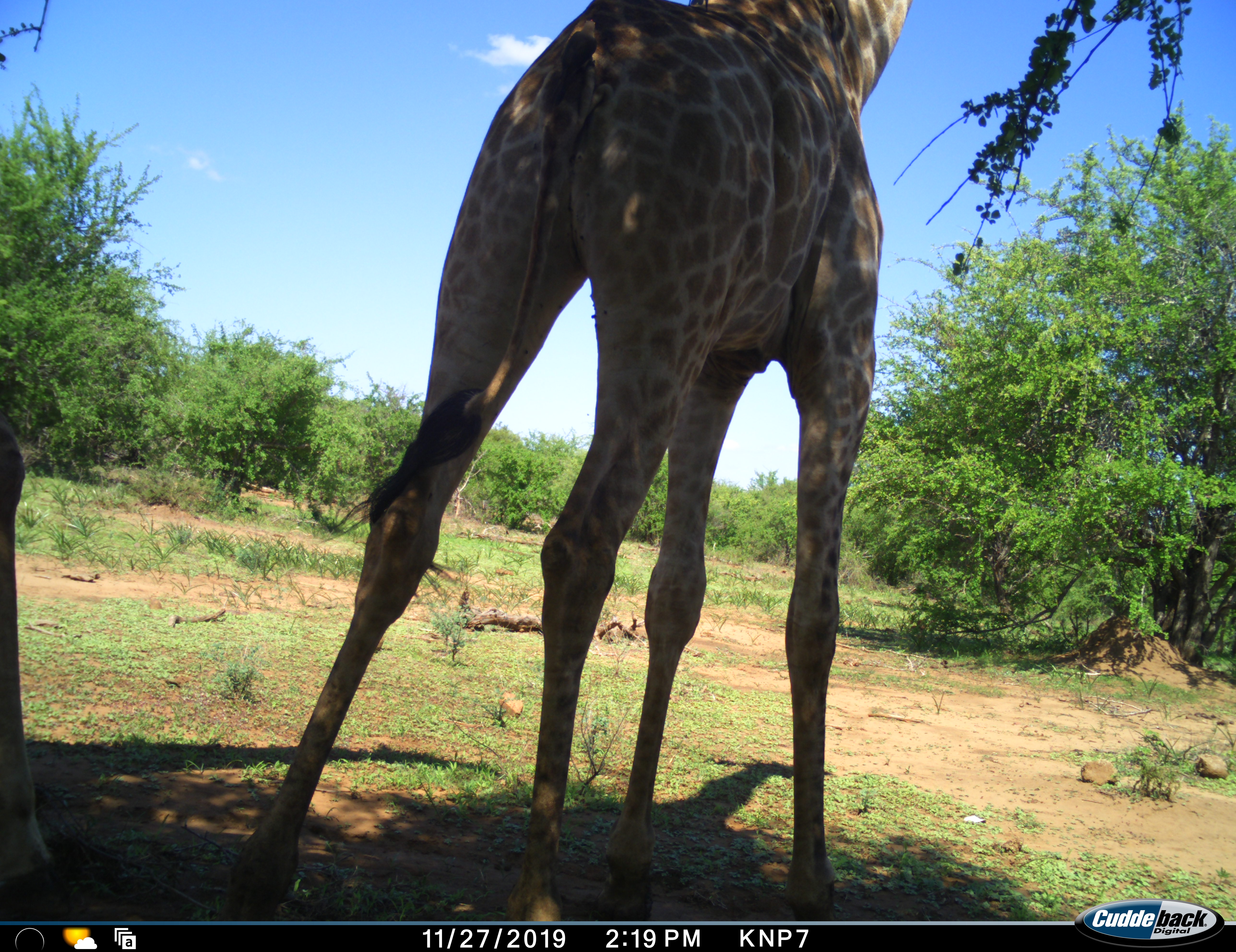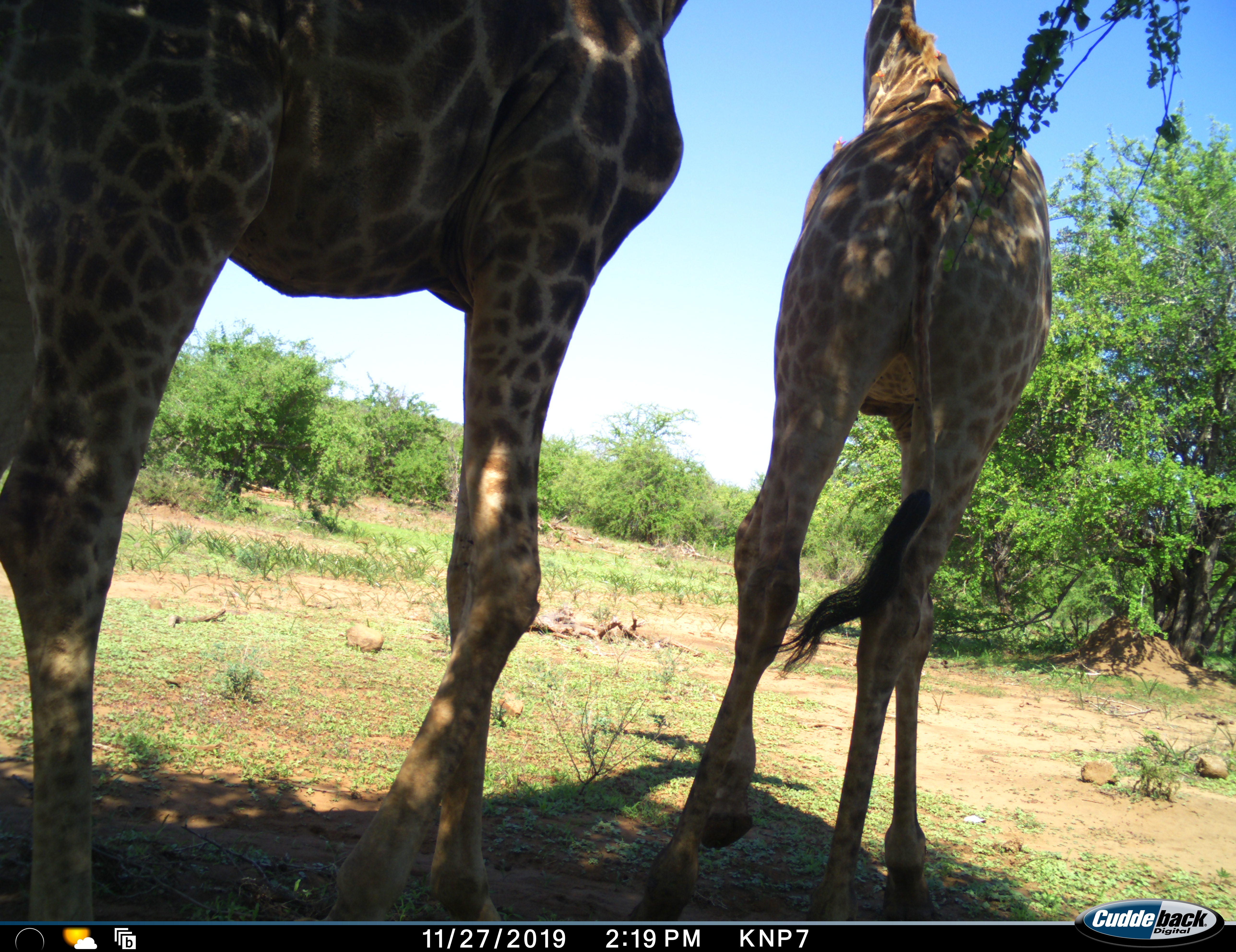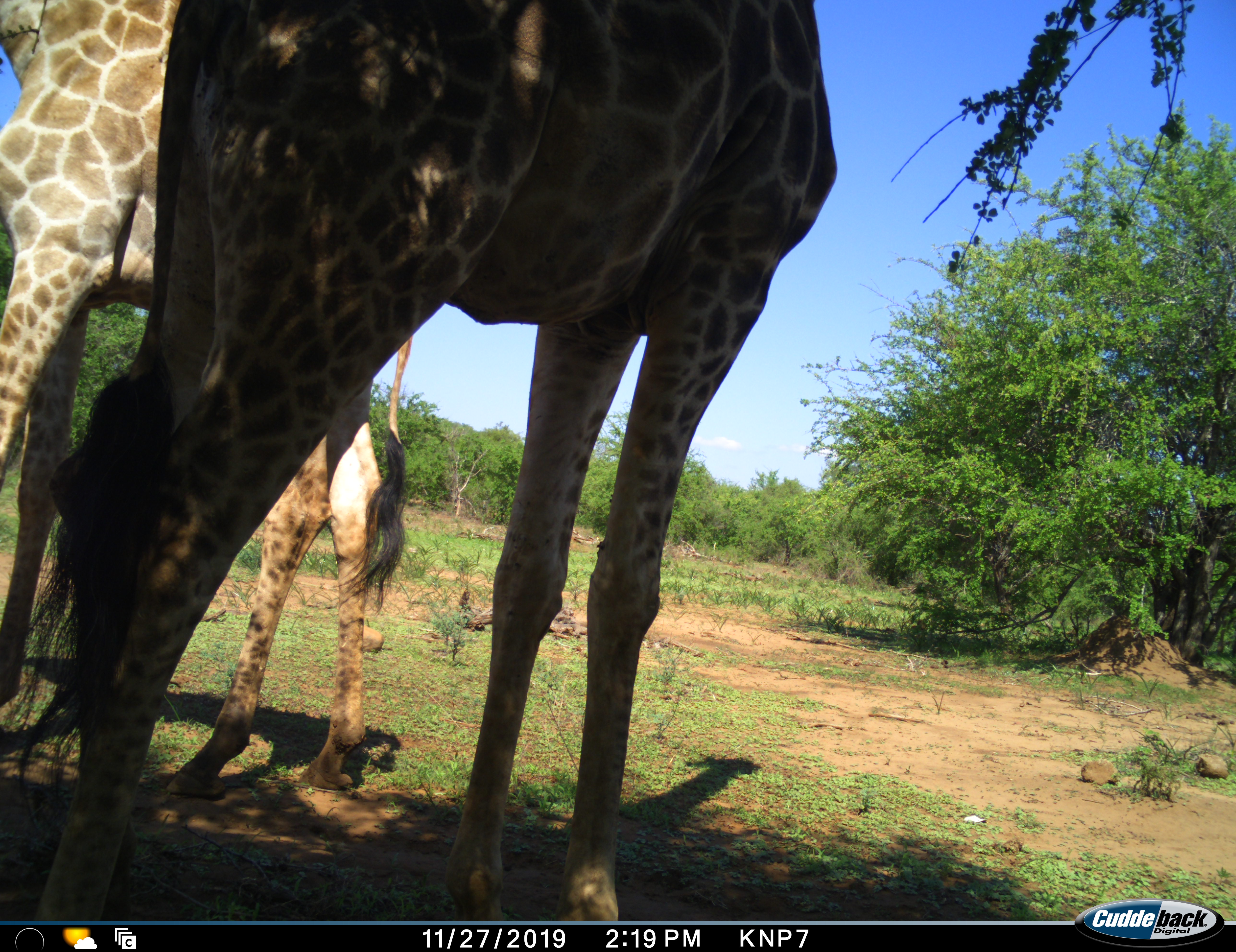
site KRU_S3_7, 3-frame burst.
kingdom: Animalia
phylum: Chordata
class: Mammalia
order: Artiodactyla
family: Giraffidae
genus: Giraffa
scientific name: Giraffa camelopardalis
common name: giraffe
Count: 2.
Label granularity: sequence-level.